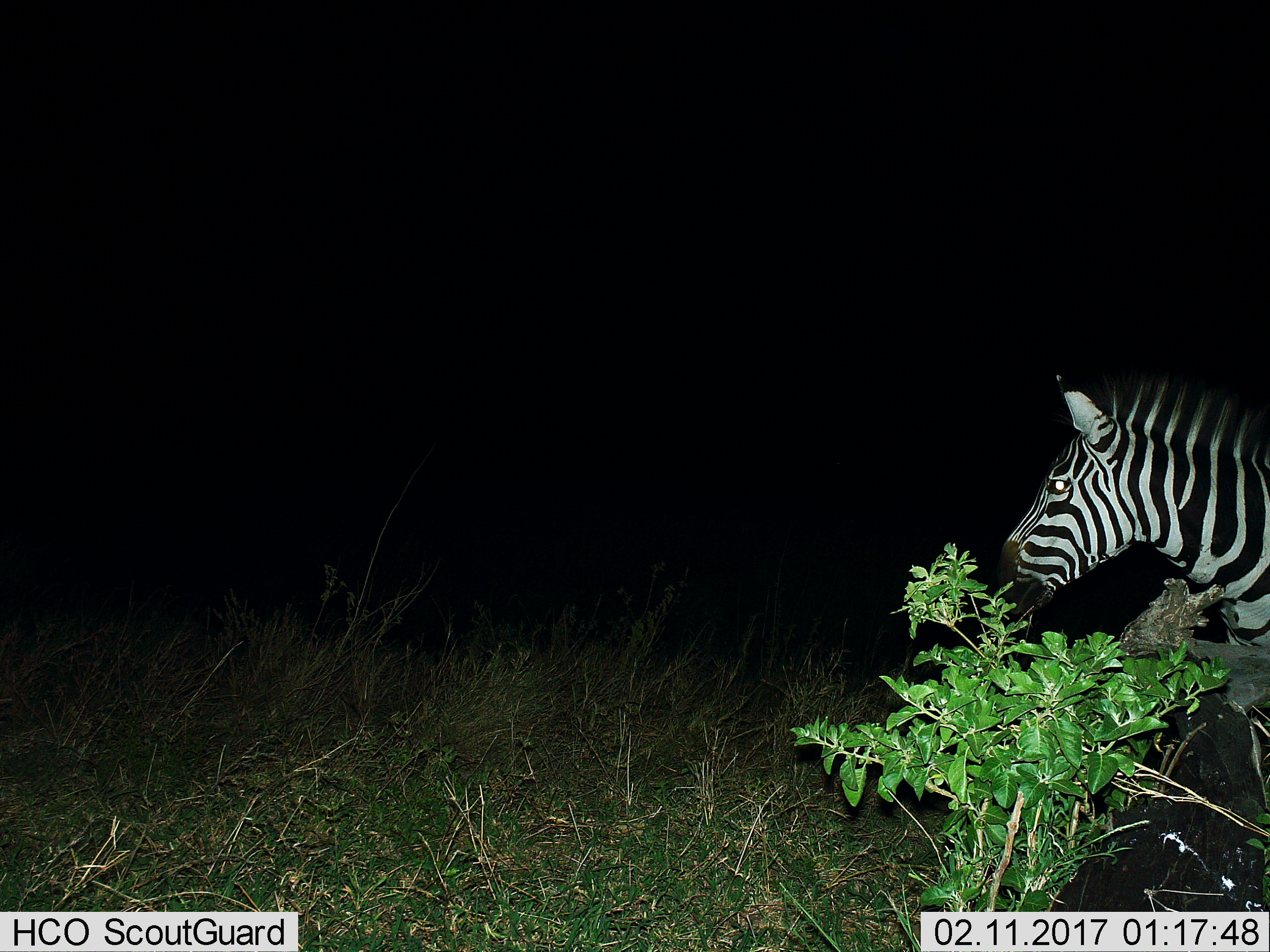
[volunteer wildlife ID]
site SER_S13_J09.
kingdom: Animalia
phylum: Chordata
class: Mammalia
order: Perissodactyla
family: Equidae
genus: Equus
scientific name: Equus quagga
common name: plains zebra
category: zebraplains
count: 1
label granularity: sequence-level